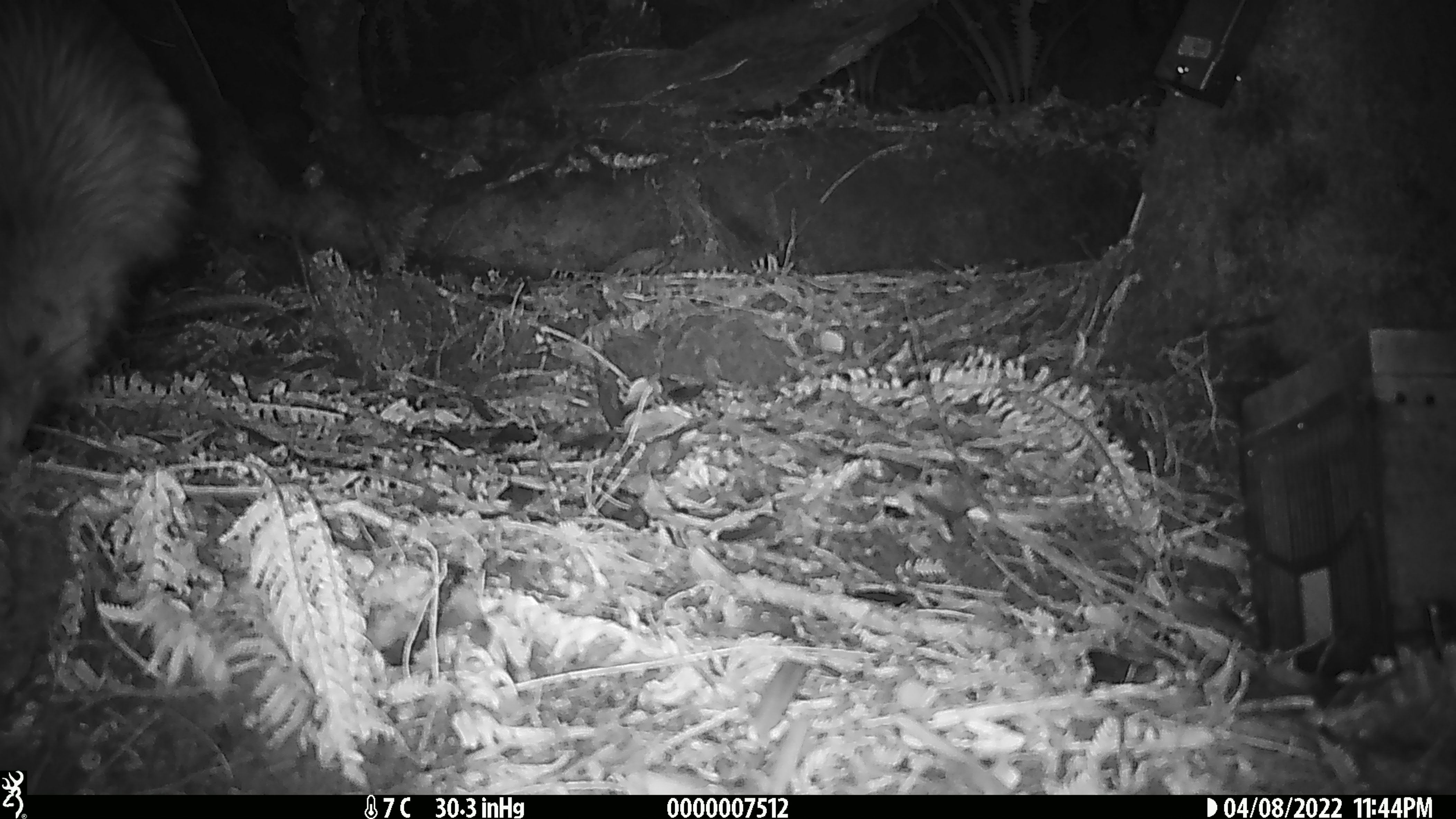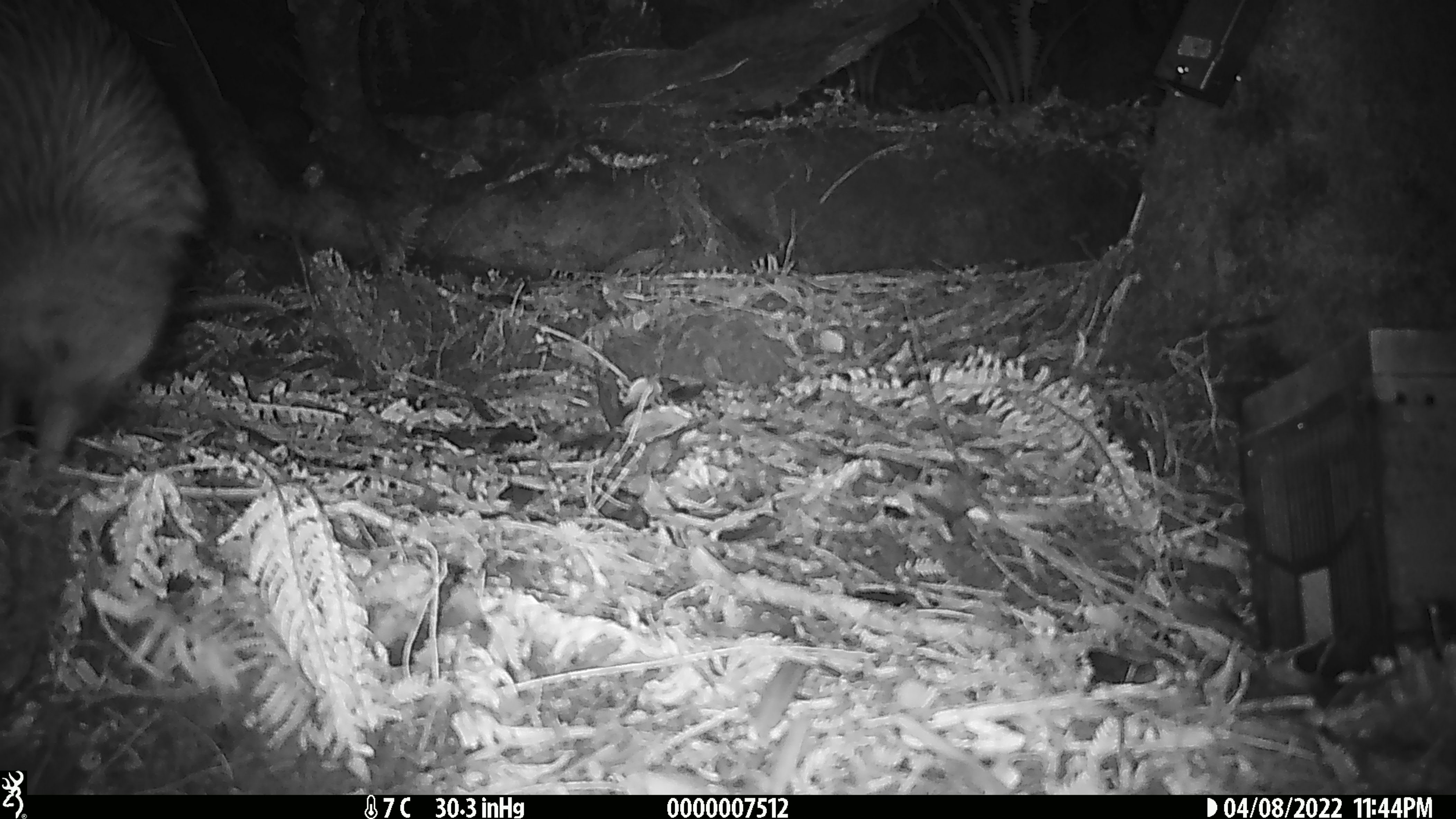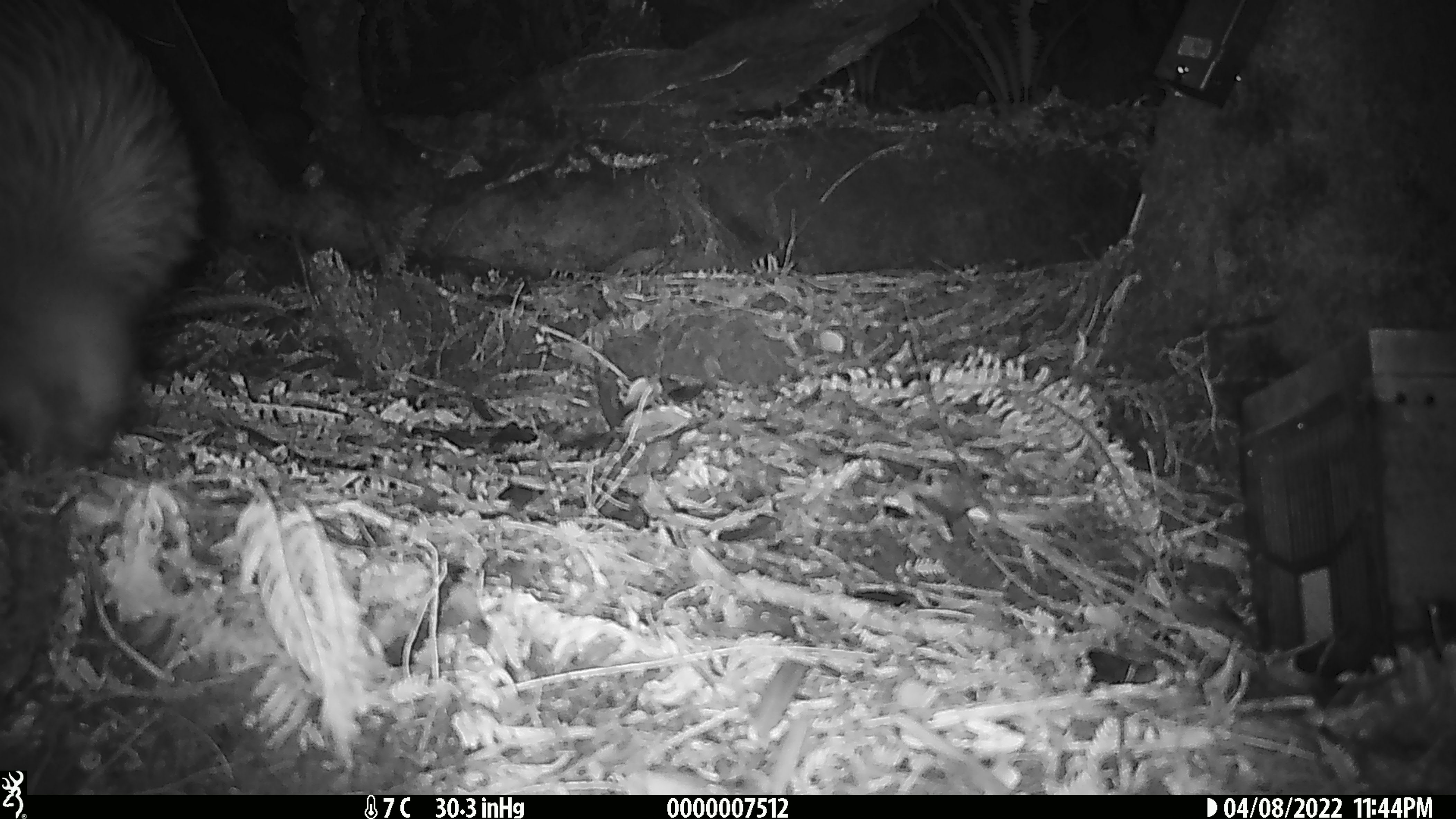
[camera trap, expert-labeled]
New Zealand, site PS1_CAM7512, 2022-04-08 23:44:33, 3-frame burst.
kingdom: Animalia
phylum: Chordata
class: Aves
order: Apterygiformes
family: Apterygidae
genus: Apteryx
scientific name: Apteryx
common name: kiwi